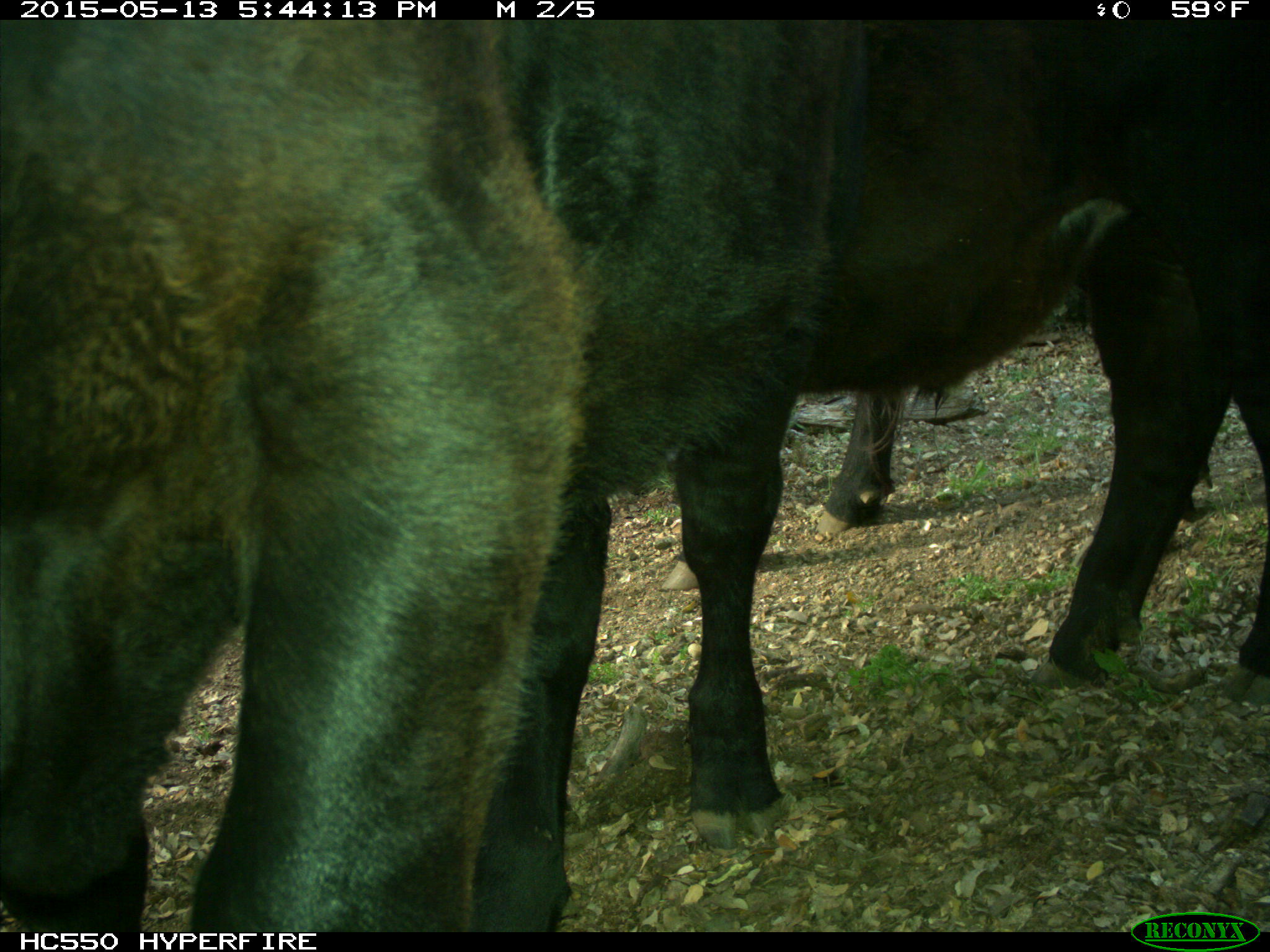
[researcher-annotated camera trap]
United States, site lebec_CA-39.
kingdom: Animalia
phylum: Chordata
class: Mammalia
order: Artiodactyla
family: Bovidae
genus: Bos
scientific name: Bos taurus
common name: domestic cow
Bos taurus (domestic cow).